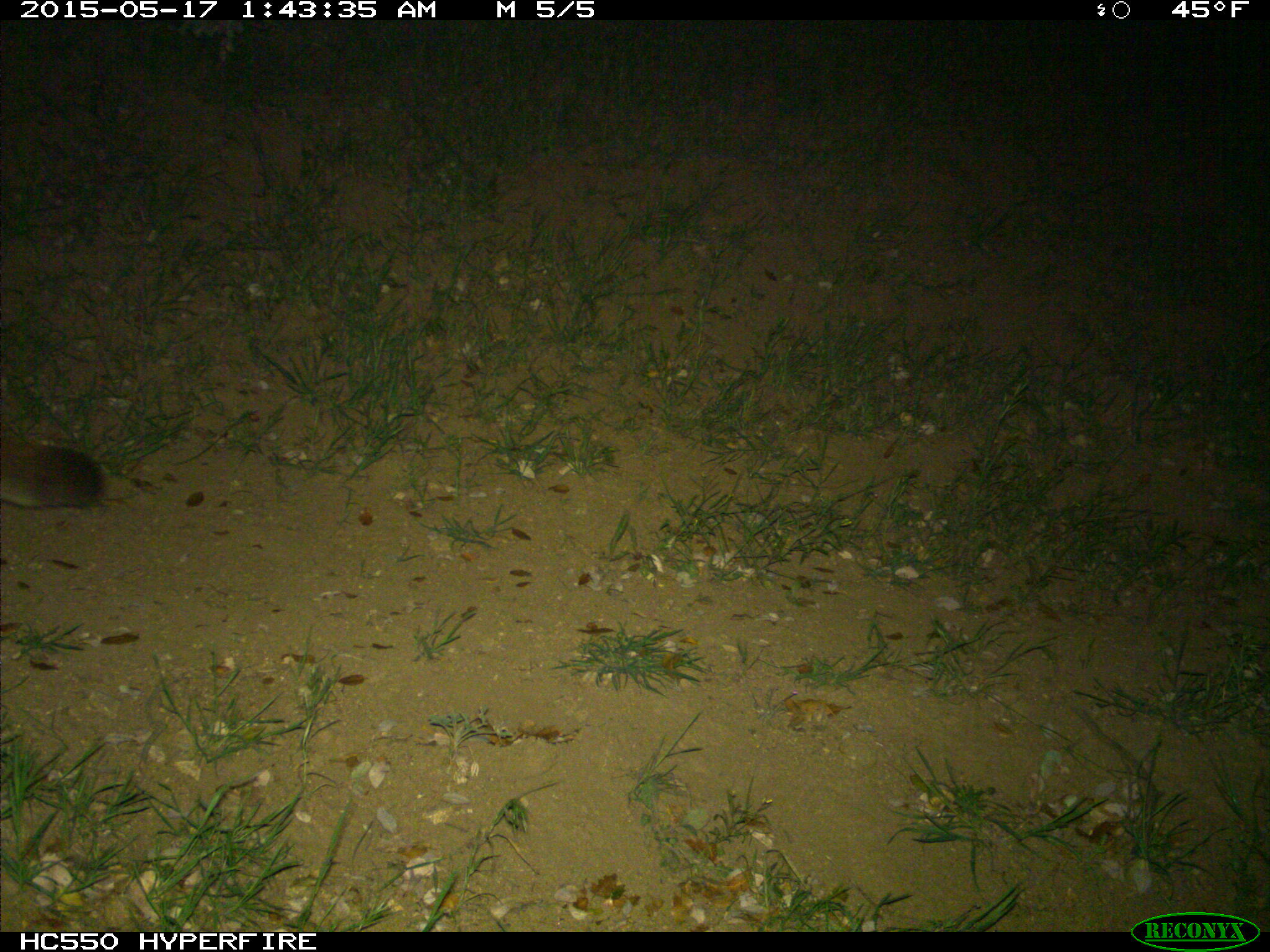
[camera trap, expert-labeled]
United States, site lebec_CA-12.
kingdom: Animalia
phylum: Chordata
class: Mammalia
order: Carnivora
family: Felidae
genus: Puma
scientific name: Puma concolor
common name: mountain lion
Puma concolor (mountain lion).